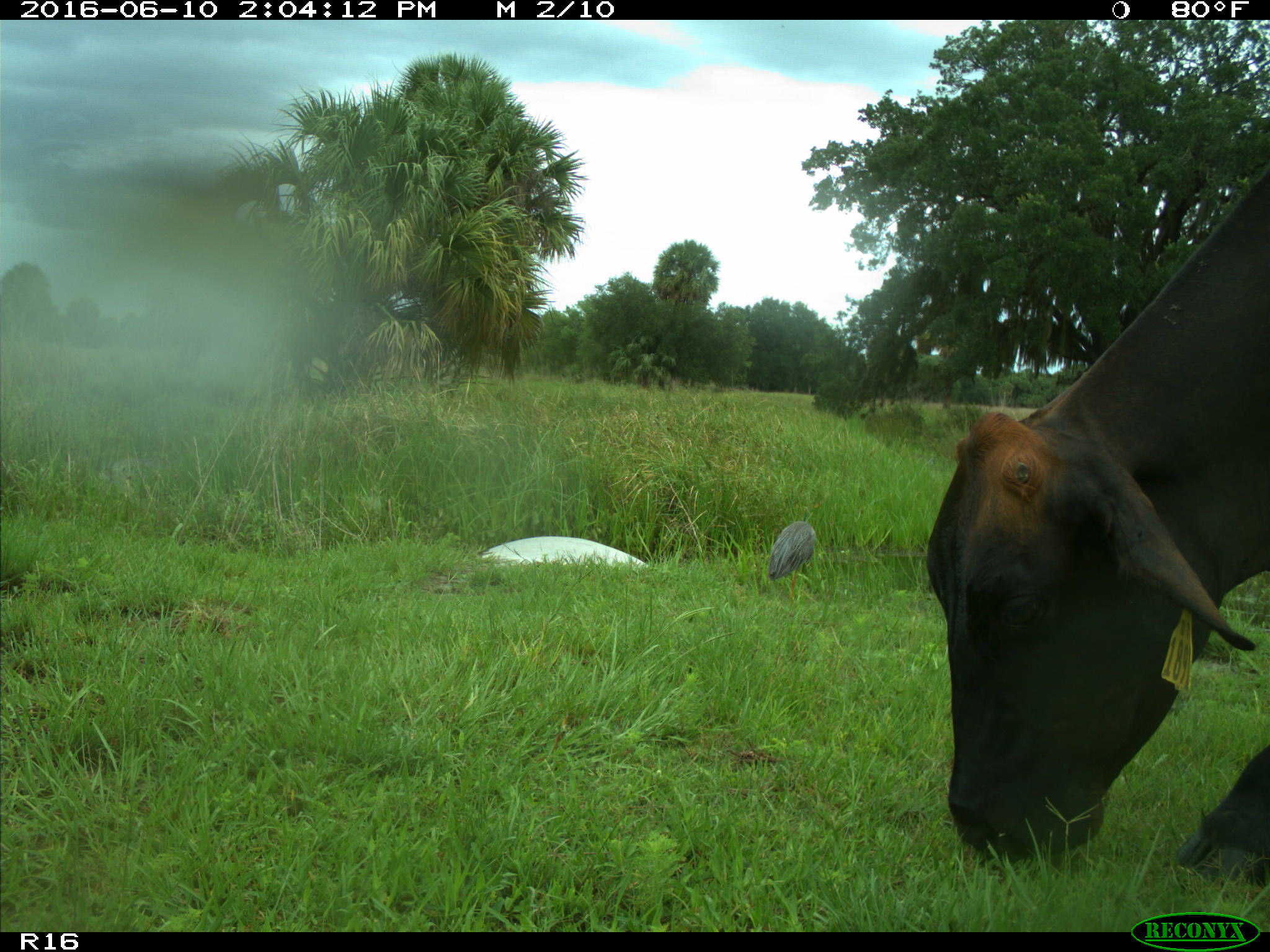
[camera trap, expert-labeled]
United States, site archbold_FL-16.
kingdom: Animalia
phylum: Chordata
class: Mammalia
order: Artiodactyla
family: Bovidae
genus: Bos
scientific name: Bos taurus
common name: domestic cow